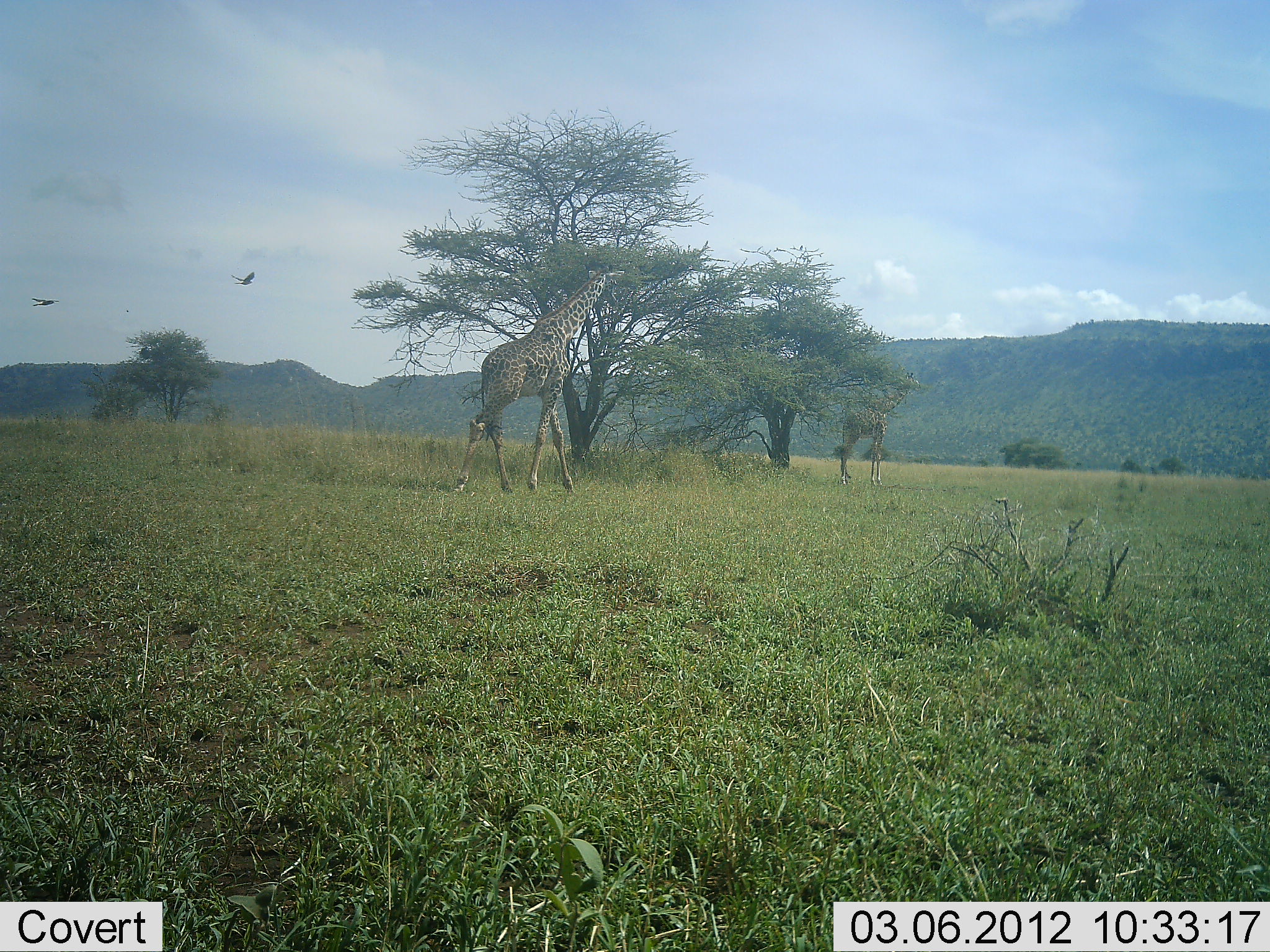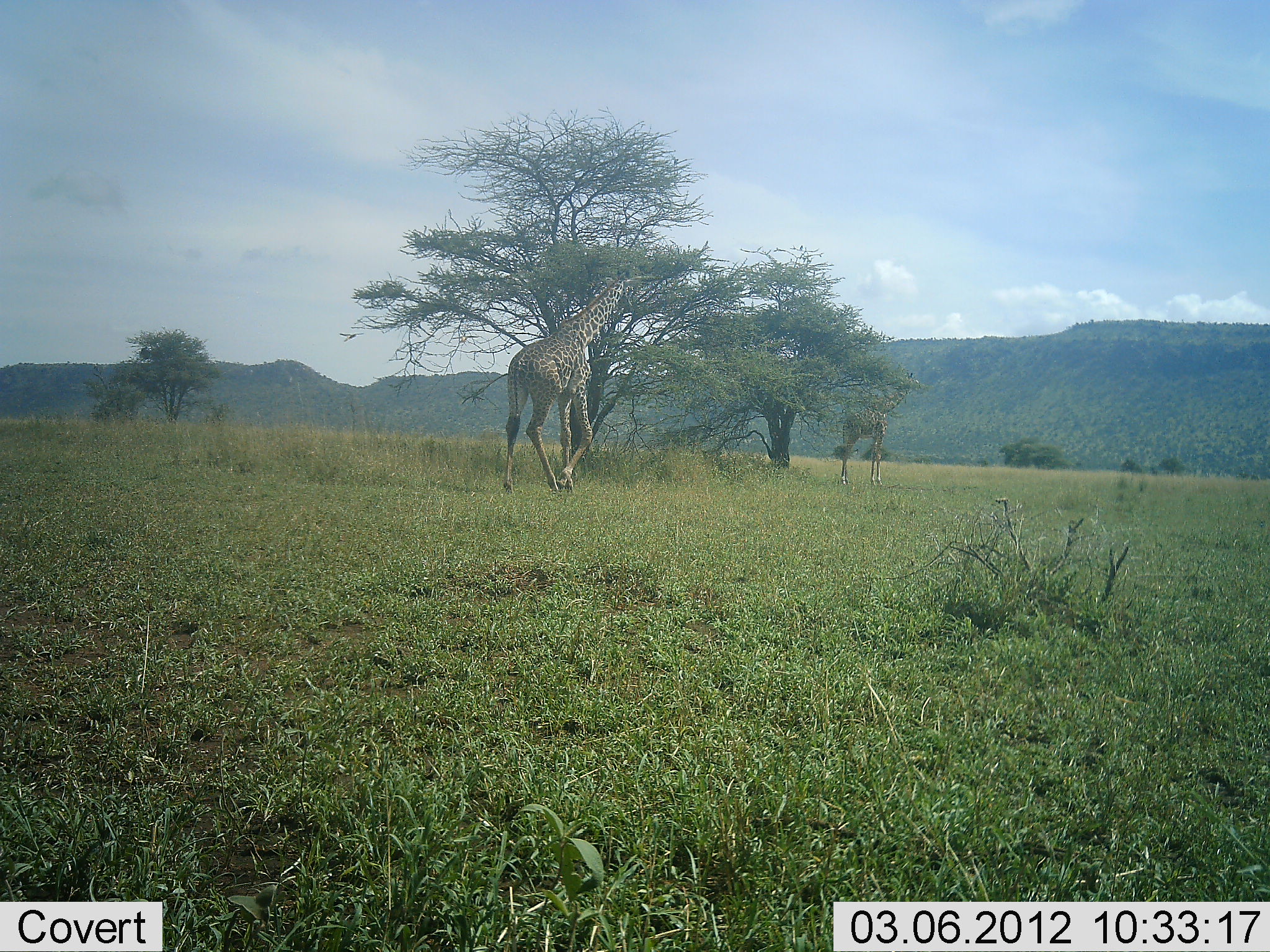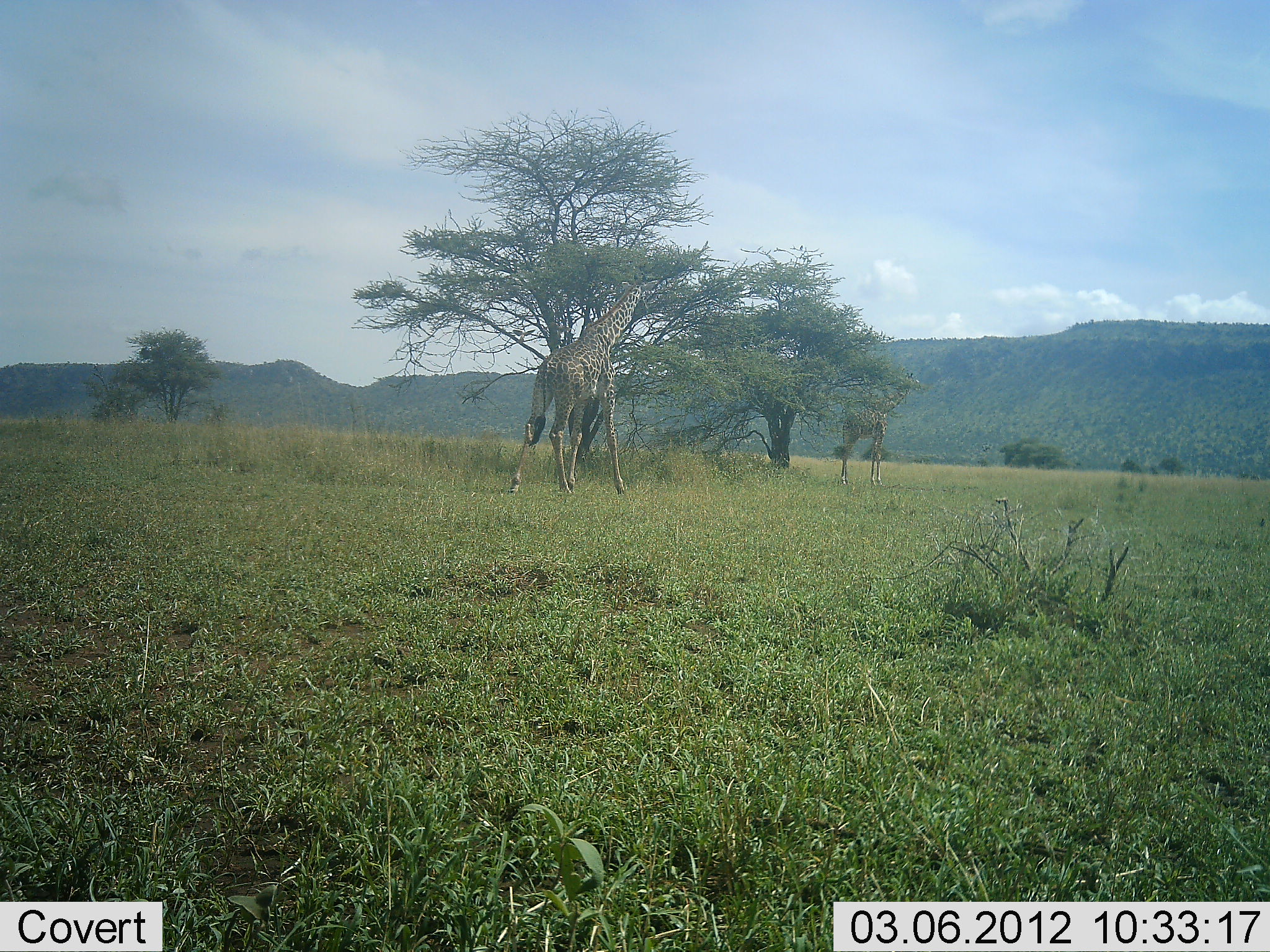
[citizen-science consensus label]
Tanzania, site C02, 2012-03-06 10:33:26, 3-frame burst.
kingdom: Animalia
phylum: Chordata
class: Mammalia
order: Artiodactyla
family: Giraffidae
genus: Giraffa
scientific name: Giraffa camelopardalis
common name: giraffe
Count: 2.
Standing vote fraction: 47%.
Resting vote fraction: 0%.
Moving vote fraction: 83%.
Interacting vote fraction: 0%.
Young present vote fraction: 3%.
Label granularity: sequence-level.